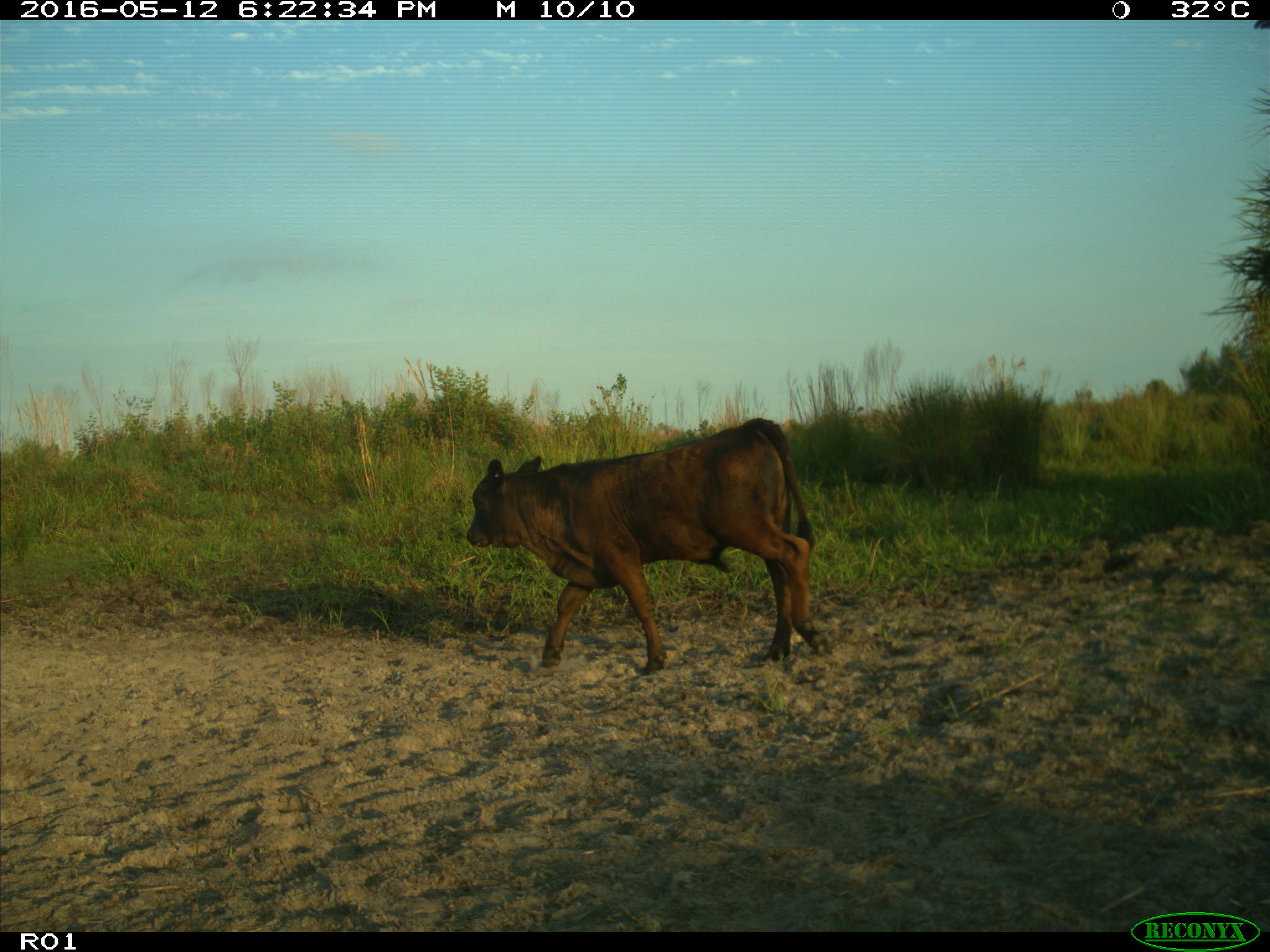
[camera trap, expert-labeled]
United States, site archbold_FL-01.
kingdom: Animalia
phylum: Chordata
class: Mammalia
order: Artiodactyla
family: Bovidae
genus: Bos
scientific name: Bos taurus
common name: domestic cow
Bos taurus (domestic cow).